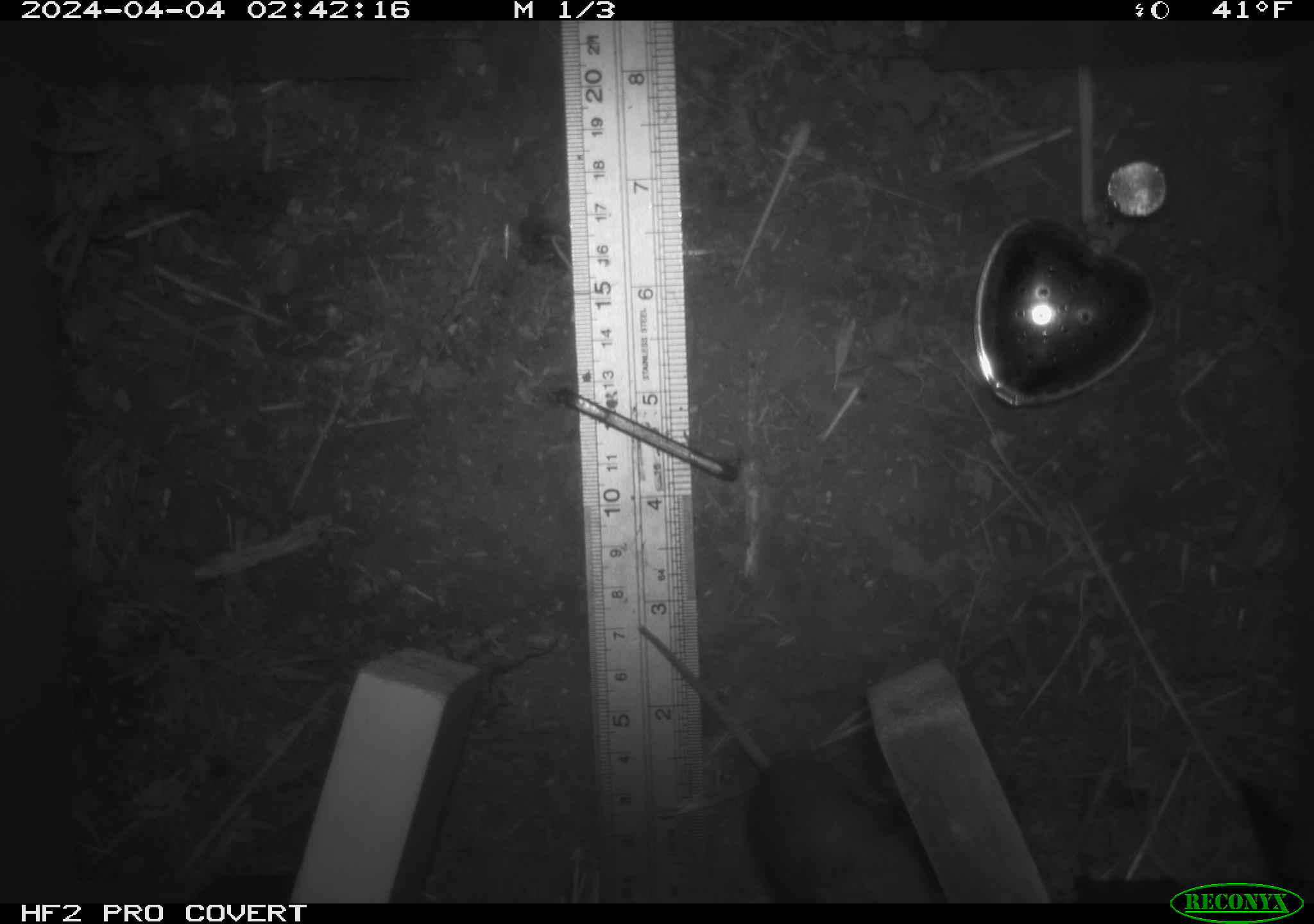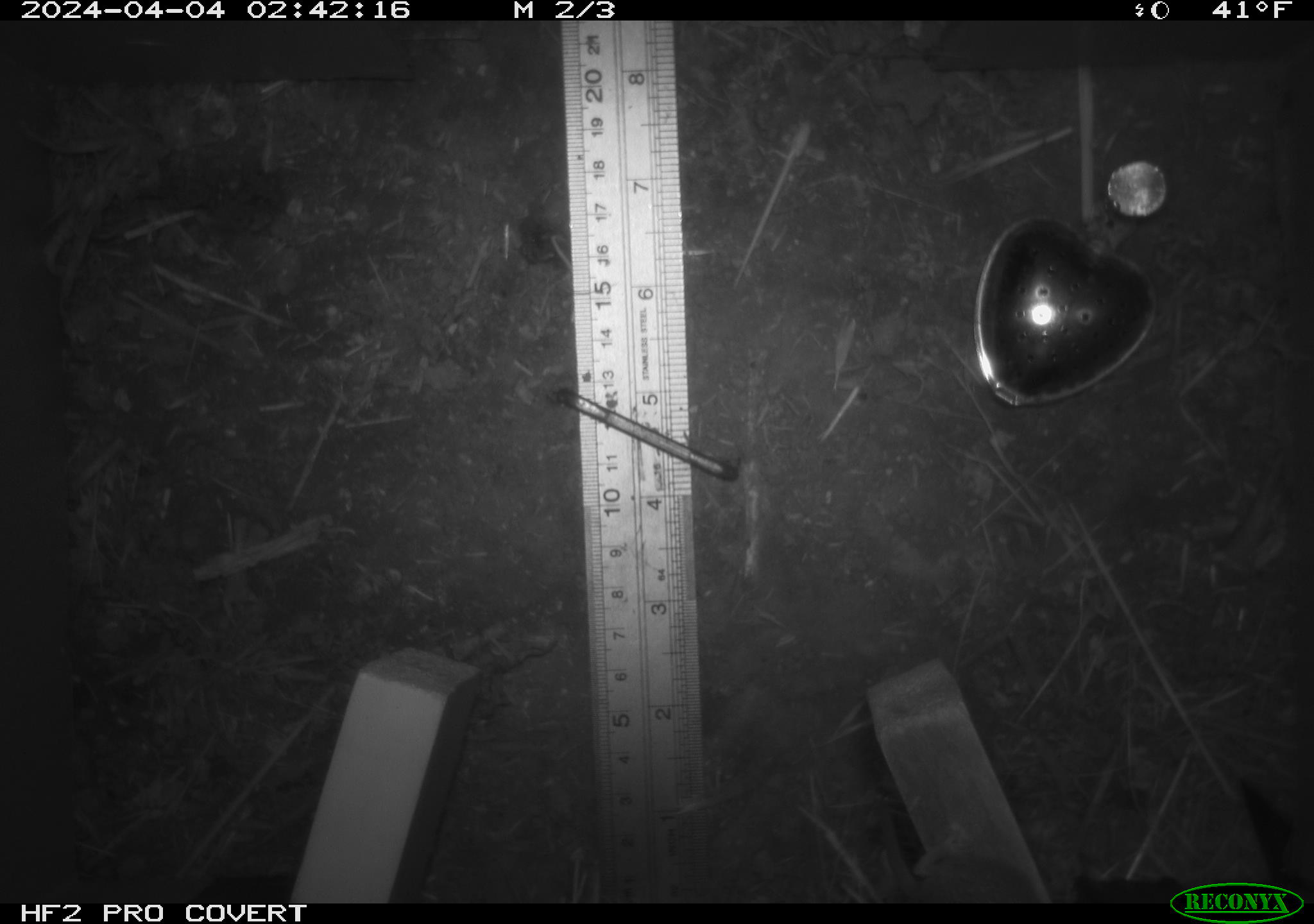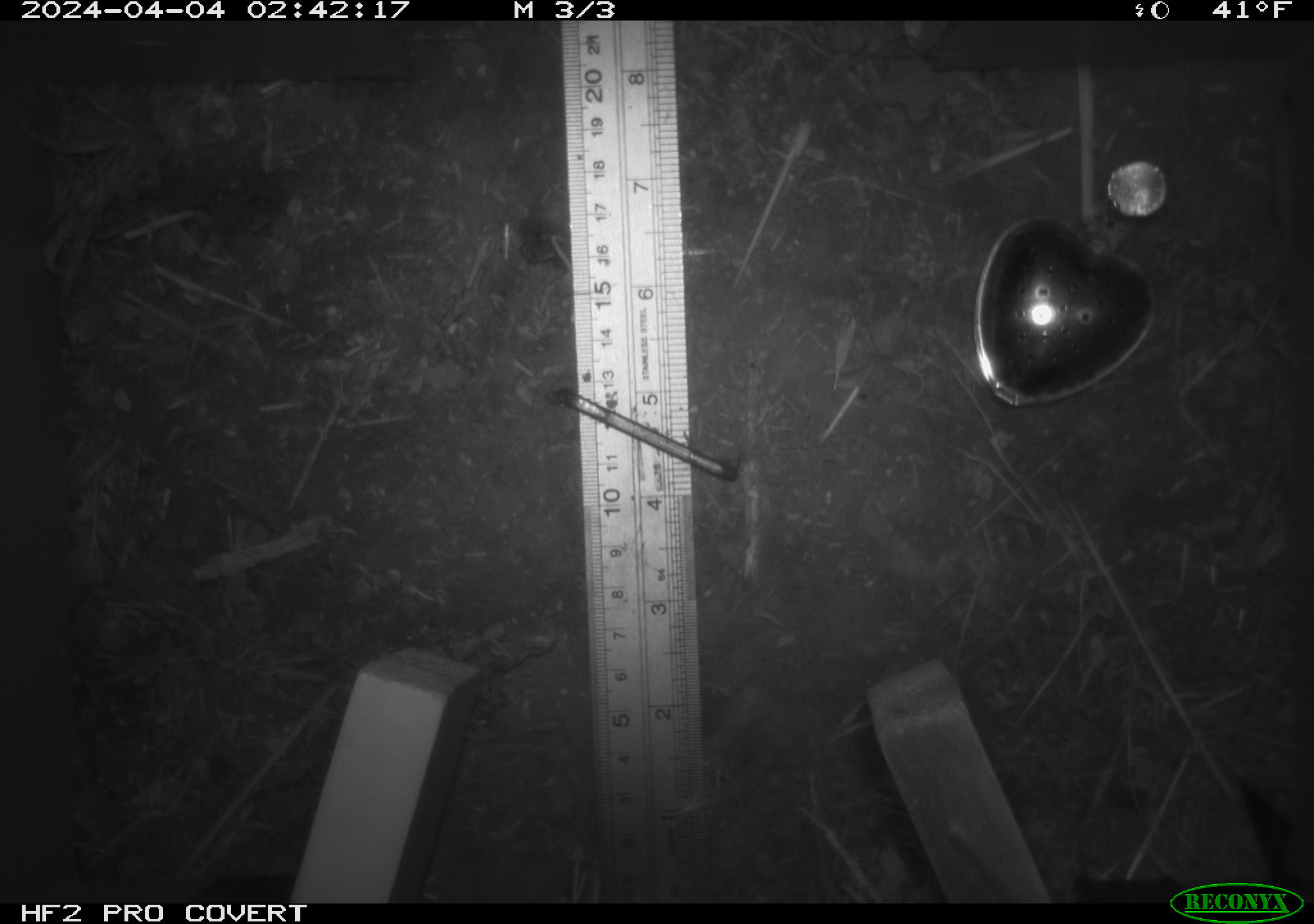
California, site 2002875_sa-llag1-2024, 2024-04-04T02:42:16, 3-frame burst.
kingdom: Animalia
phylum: Chordata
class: Mammalia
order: Rodentia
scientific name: Rodentia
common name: mouse species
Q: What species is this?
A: Mouse species (Rodentia).